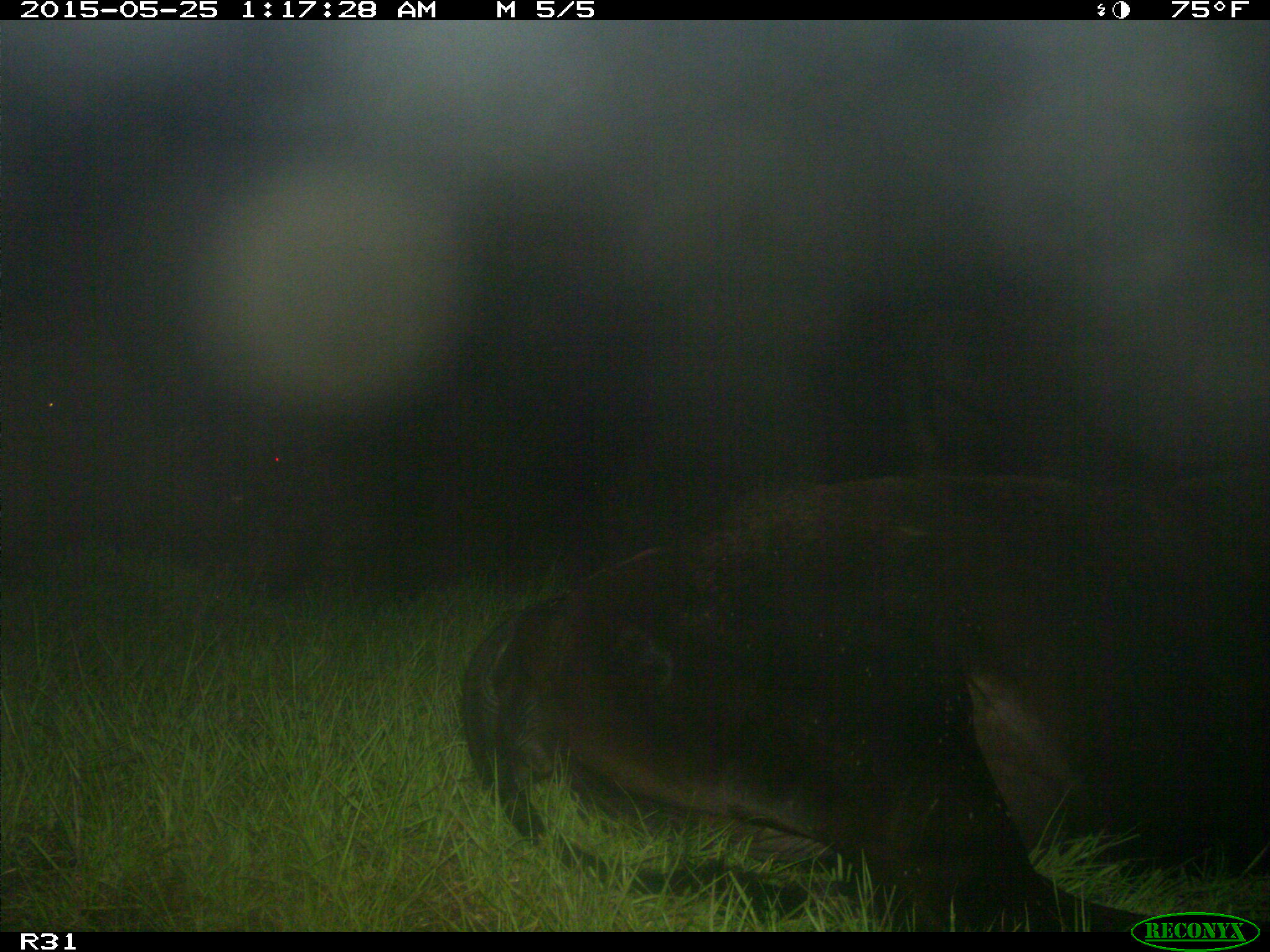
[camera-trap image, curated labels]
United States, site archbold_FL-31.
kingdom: Animalia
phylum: Chordata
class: Mammalia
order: Artiodactyla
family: Bovidae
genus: Bos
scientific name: Bos taurus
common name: domestic cow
Bos taurus (domestic cow).